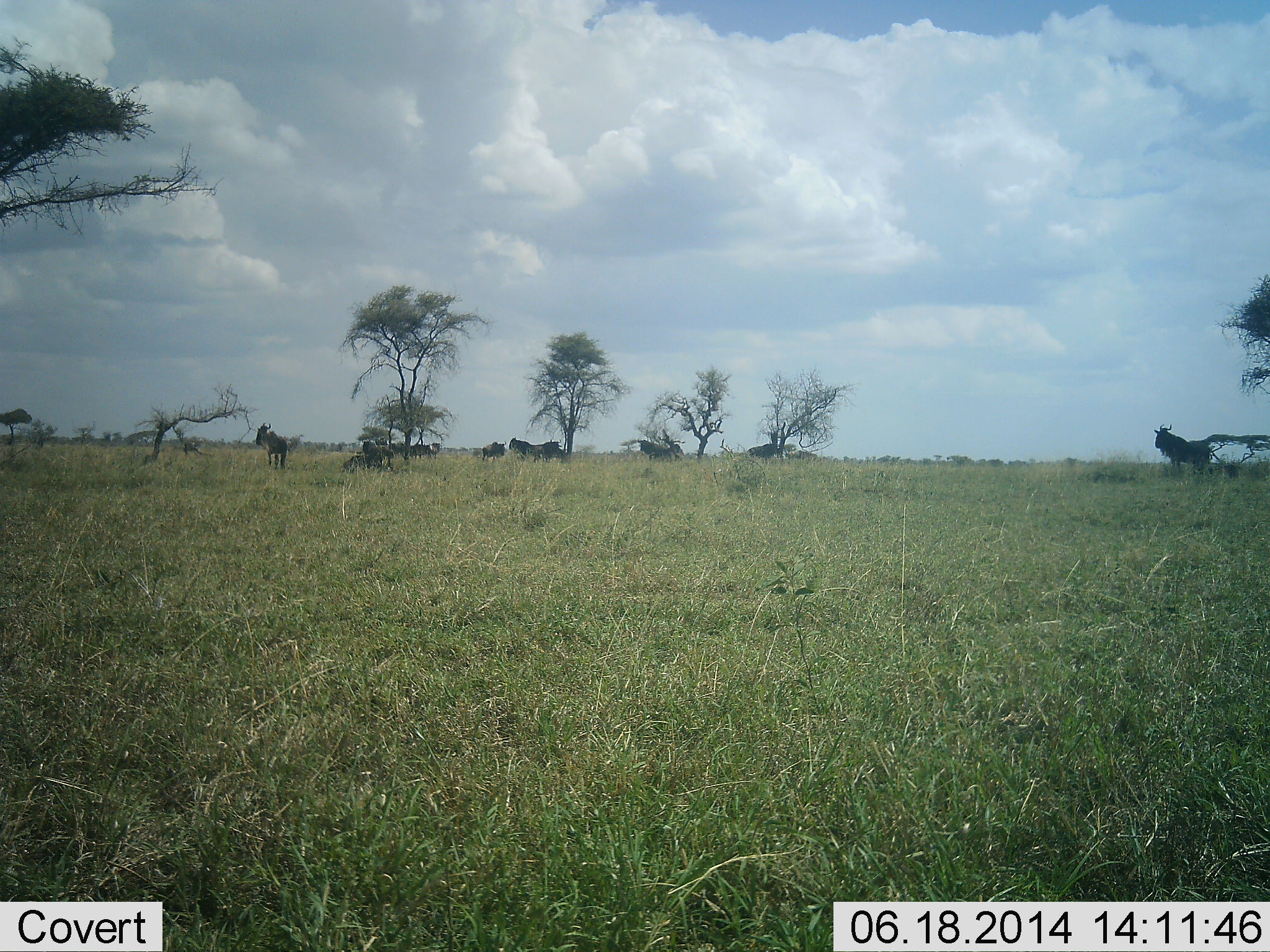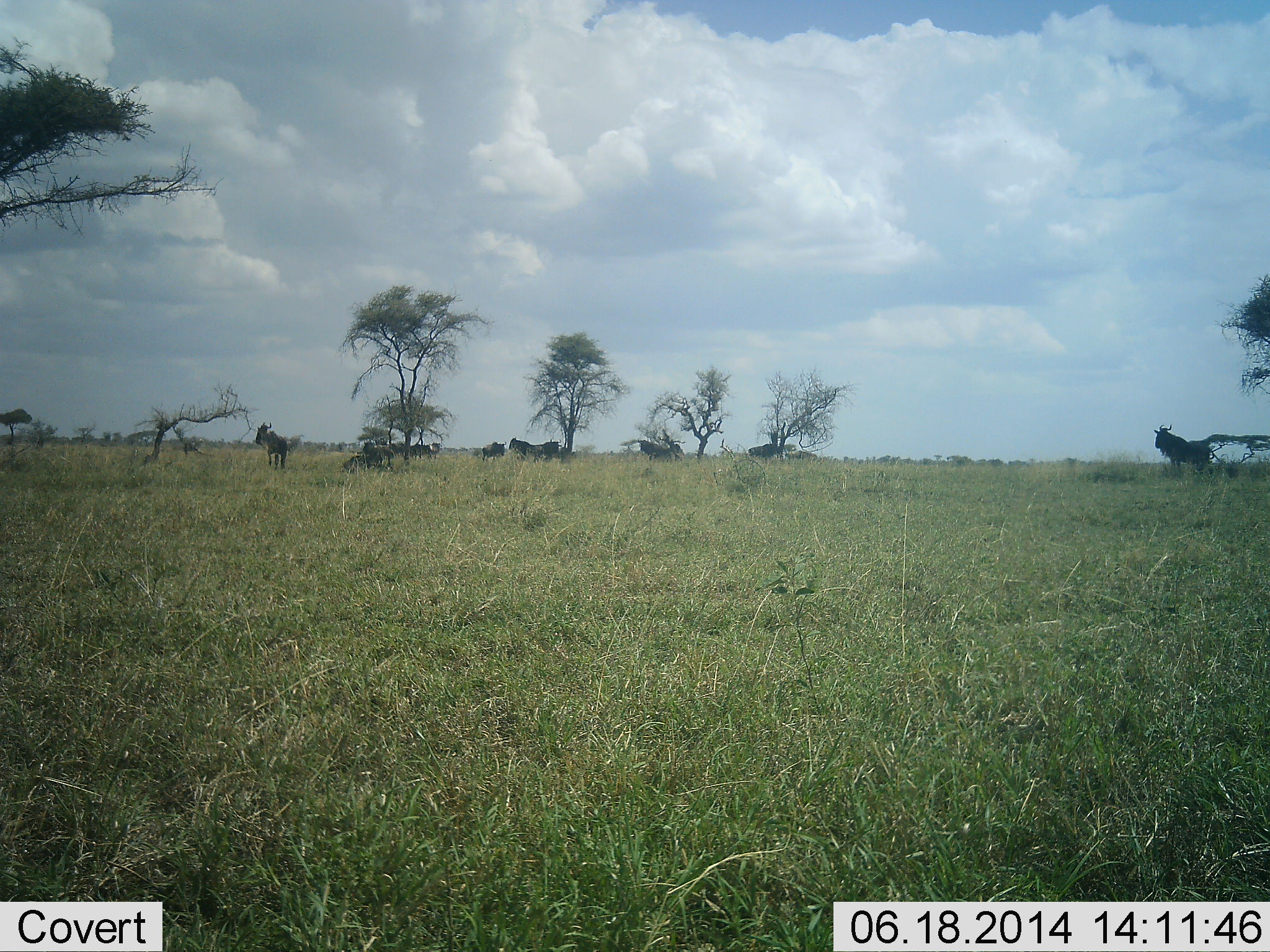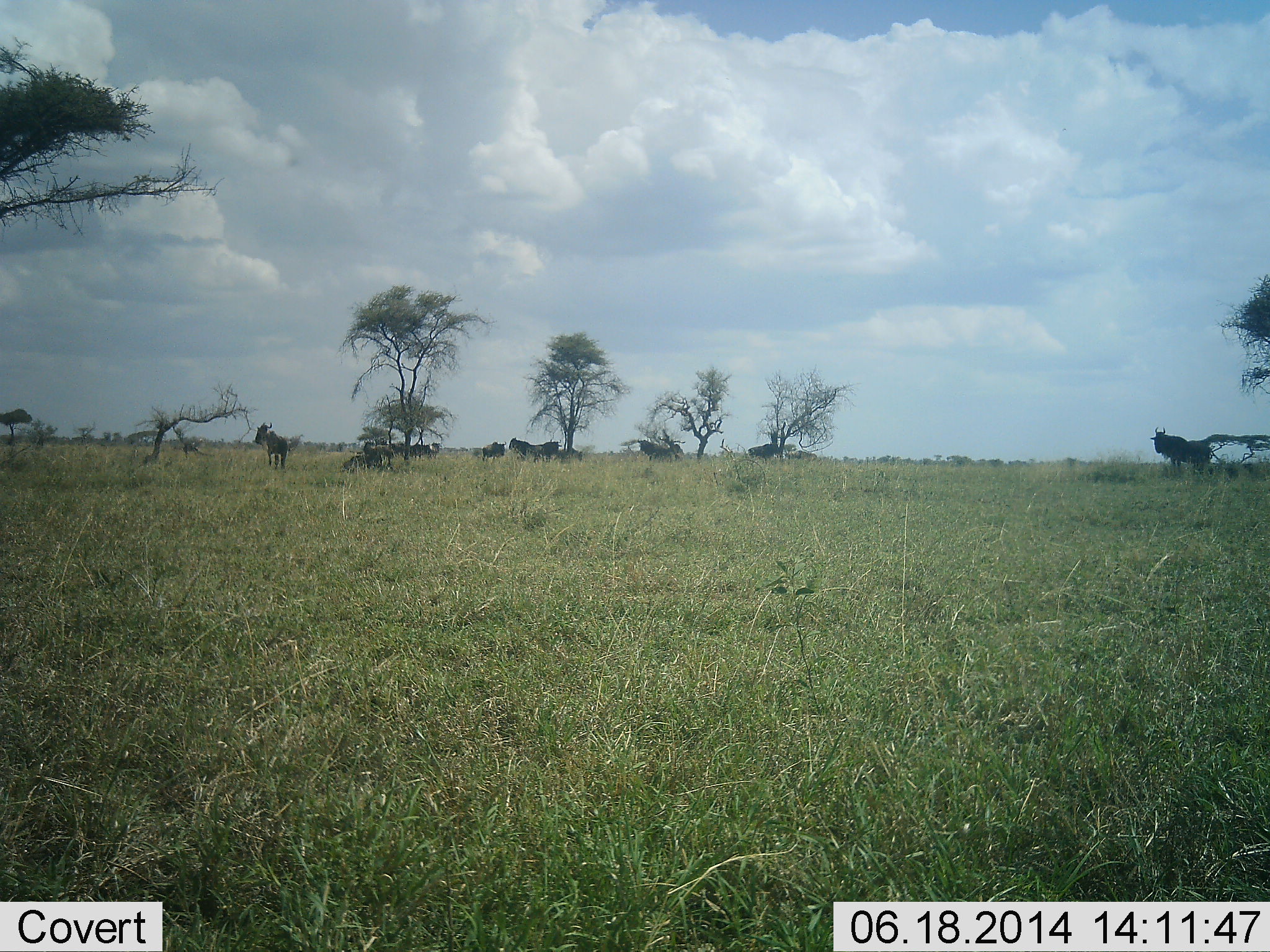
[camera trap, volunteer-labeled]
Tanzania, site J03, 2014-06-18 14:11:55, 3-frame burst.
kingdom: Animalia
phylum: Chordata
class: Mammalia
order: Artiodactyla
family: Bovidae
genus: Connochaetes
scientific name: Connochaetes taurinus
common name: blue wildebeest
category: wildebeest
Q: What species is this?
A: Wildebeest (blue wildebeest) (Connochaetes taurinus).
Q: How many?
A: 10.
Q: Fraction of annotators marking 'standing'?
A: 90%.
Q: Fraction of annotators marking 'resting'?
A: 30%.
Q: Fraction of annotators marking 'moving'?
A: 10%.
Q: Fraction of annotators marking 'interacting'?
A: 0%.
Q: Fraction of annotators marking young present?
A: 0%.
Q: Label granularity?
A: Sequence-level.